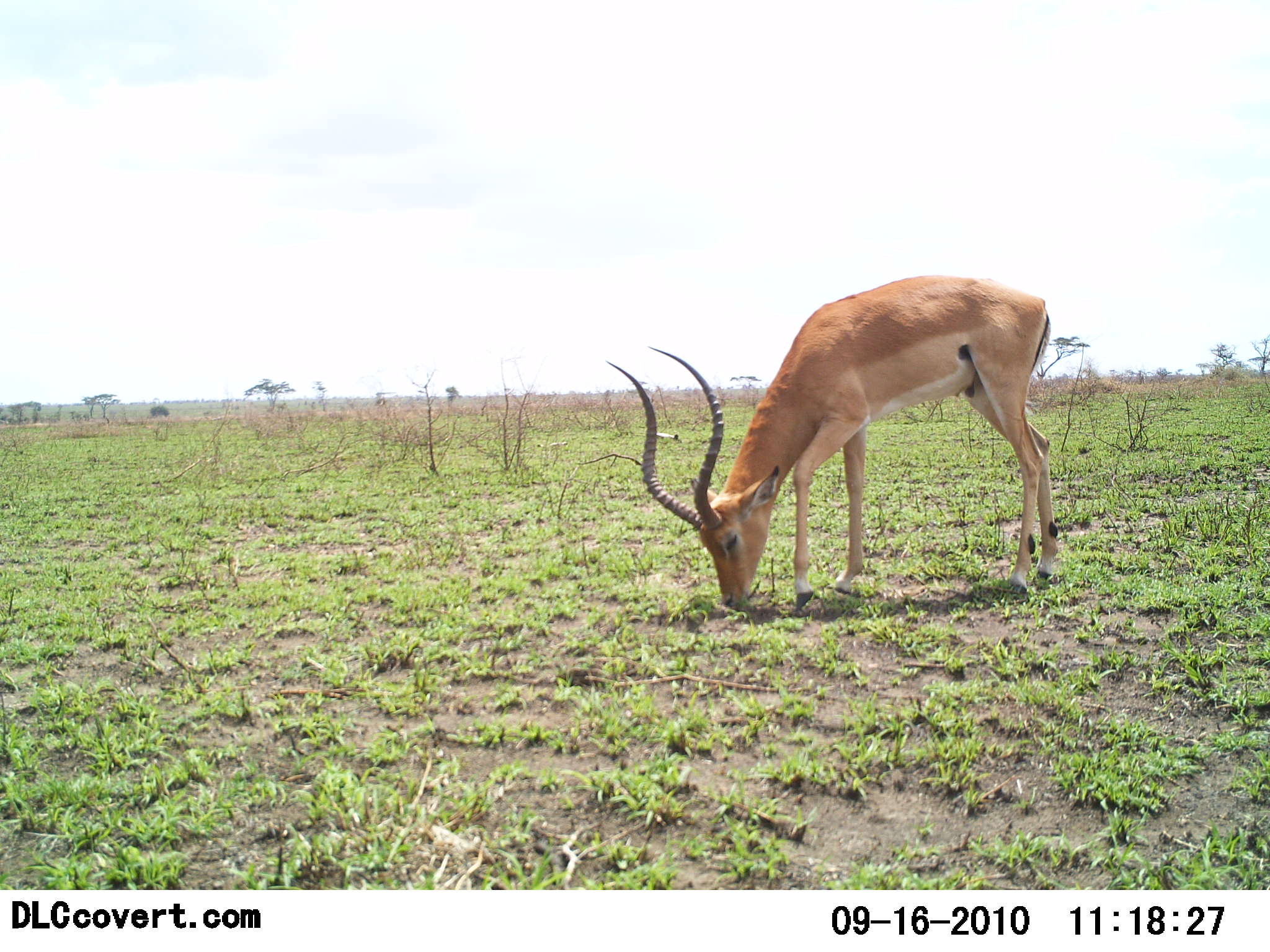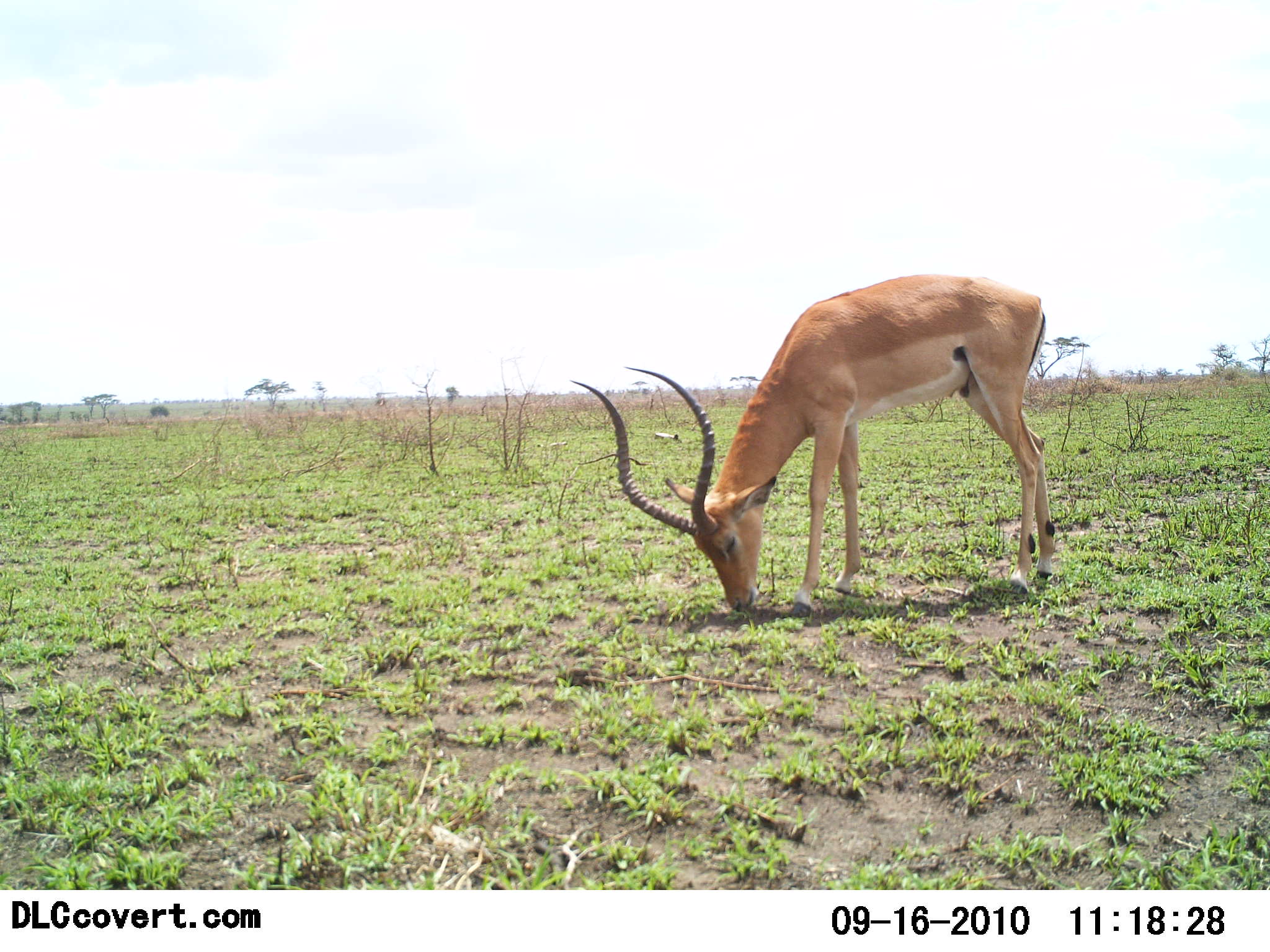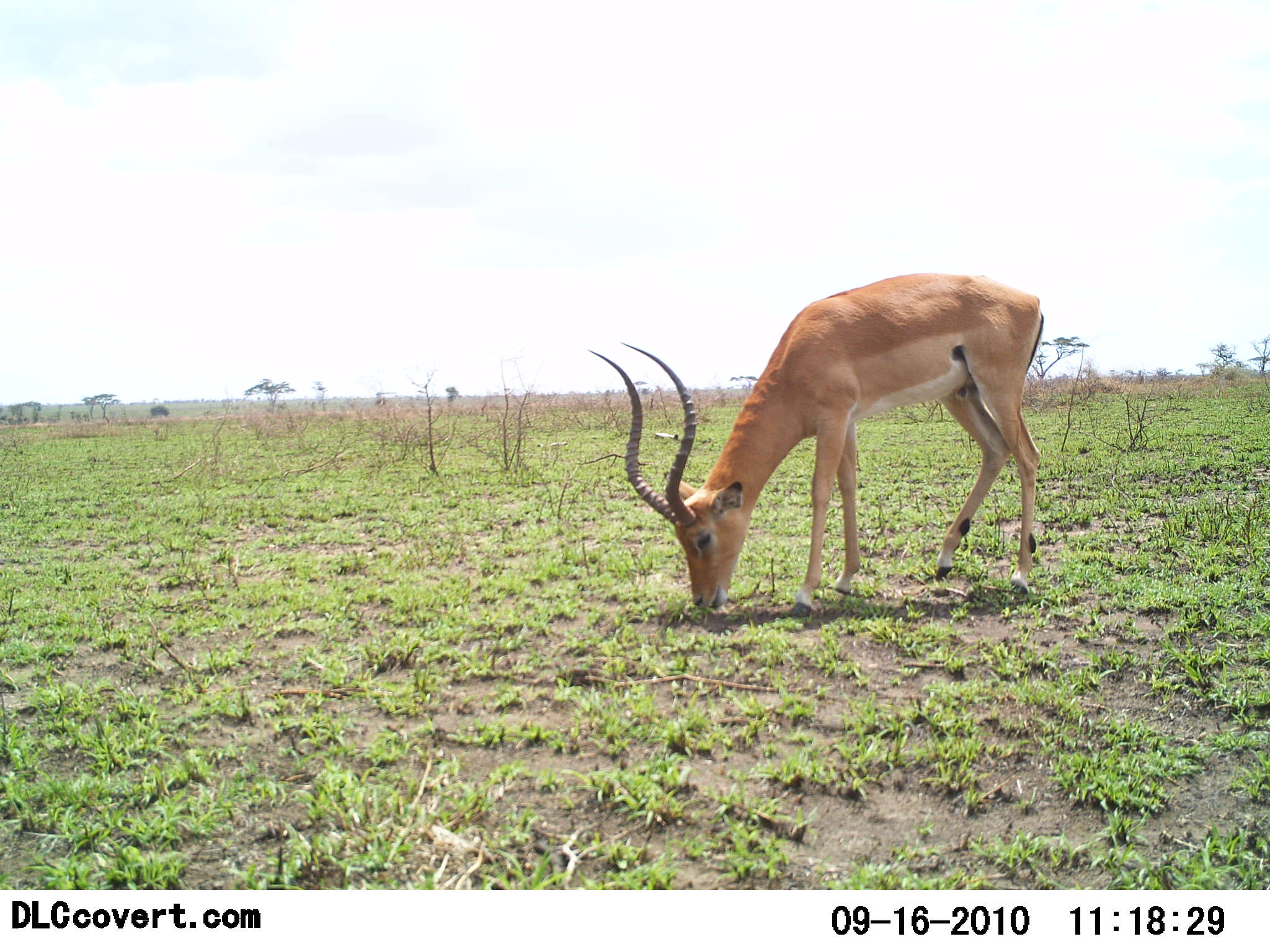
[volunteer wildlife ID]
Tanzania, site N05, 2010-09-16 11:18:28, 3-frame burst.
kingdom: Animalia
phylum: Chordata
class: Mammalia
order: Artiodactyla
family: Bovidae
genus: Aepyceros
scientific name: Aepyceros melampus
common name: impala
Impala (Aepyceros melampus), count 1. Behavior (volunteer vote fractions): standing 24%, resting 0%, moving 0%, interacting 0%. Young present (vote fraction): 0%. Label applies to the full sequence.